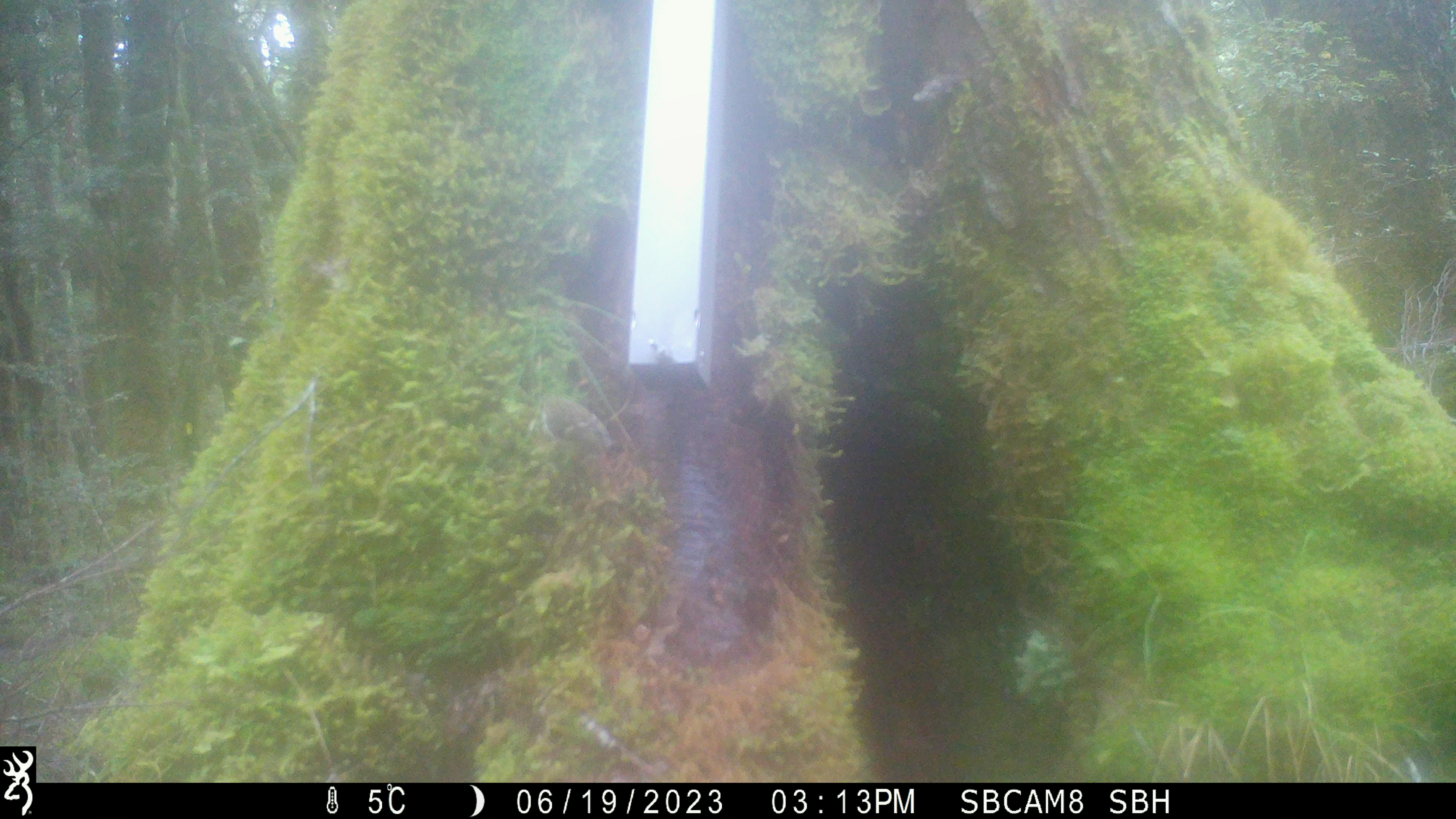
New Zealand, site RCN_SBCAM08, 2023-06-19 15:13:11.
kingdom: Animalia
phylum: Chordata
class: Aves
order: Passeriformes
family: Acanthisittidae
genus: Acanthisitta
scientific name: Acanthisitta chloris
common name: rifleman